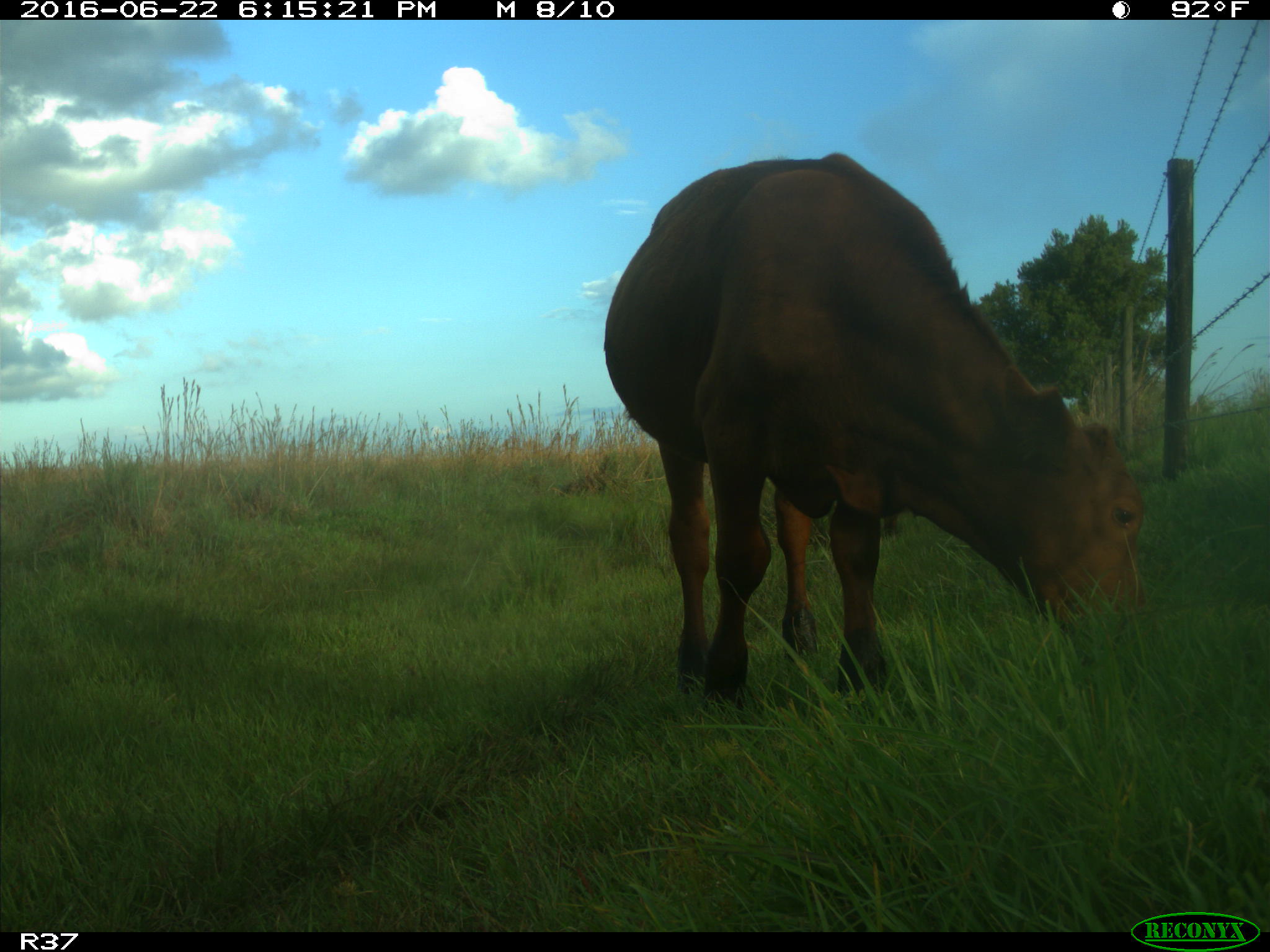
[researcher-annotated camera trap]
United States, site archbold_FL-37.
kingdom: Animalia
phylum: Chordata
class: Mammalia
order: Artiodactyla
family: Bovidae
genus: Bos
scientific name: Bos taurus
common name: domestic cow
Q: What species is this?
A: Bos taurus (domestic cow).